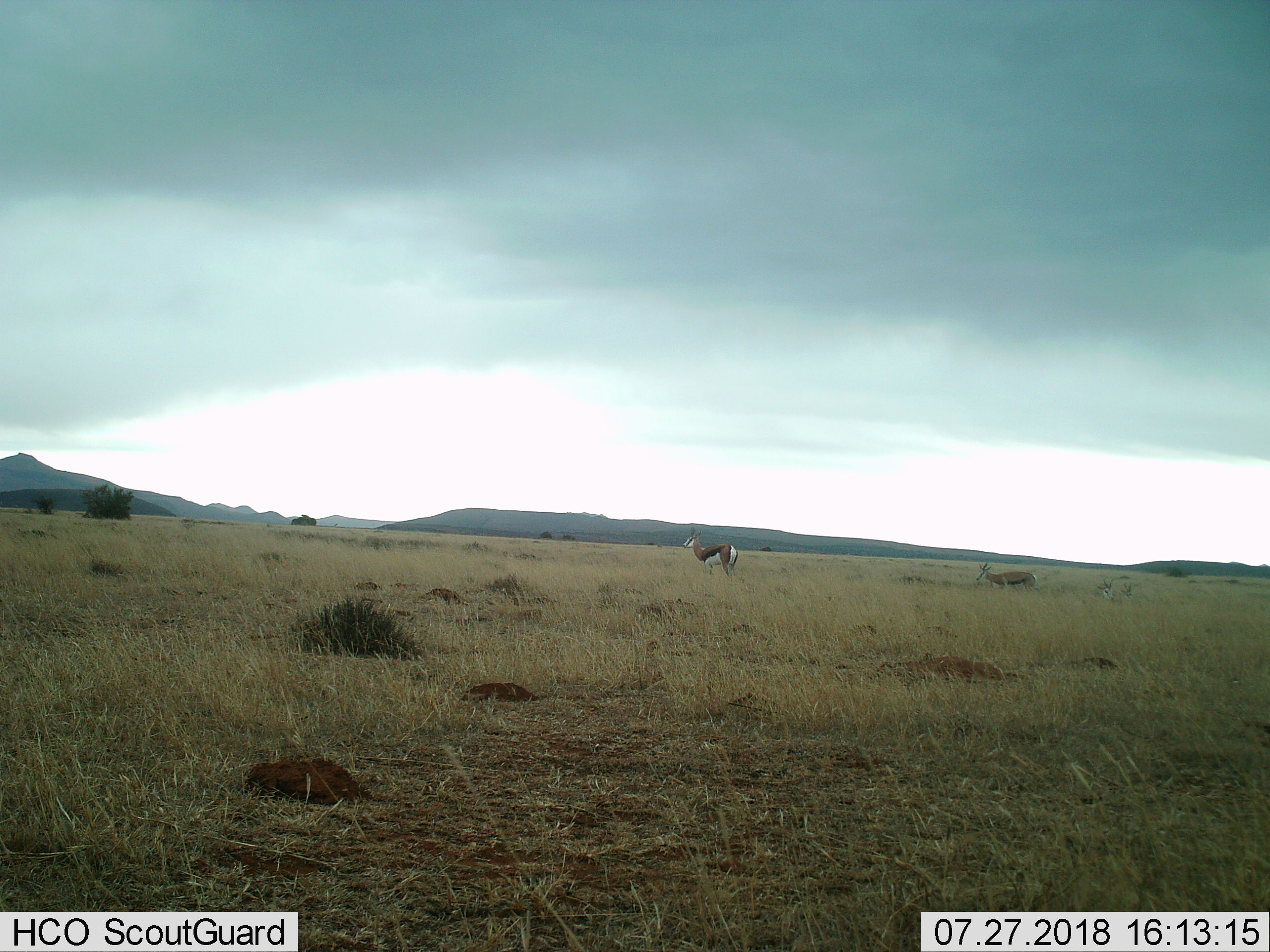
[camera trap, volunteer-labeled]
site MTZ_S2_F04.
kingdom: Animalia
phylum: Chordata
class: Mammalia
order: Artiodactyla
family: Bovidae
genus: Antidorcas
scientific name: Antidorcas marsupialis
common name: springbok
Springbok (Antidorcas marsupialis), count 4. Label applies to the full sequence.